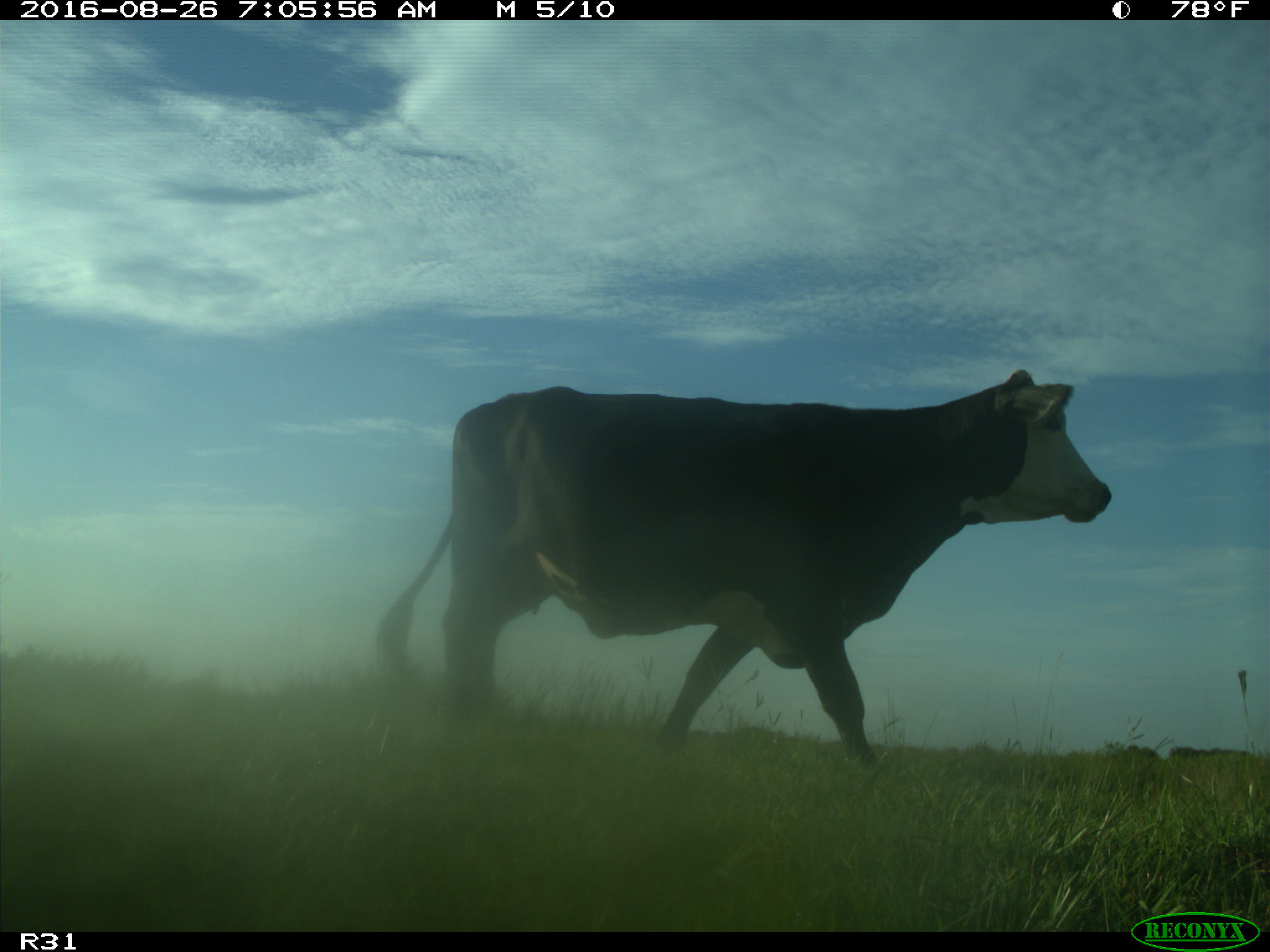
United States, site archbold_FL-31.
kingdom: Animalia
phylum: Chordata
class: Mammalia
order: Artiodactyla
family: Bovidae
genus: Bos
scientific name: Bos taurus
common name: domestic cow